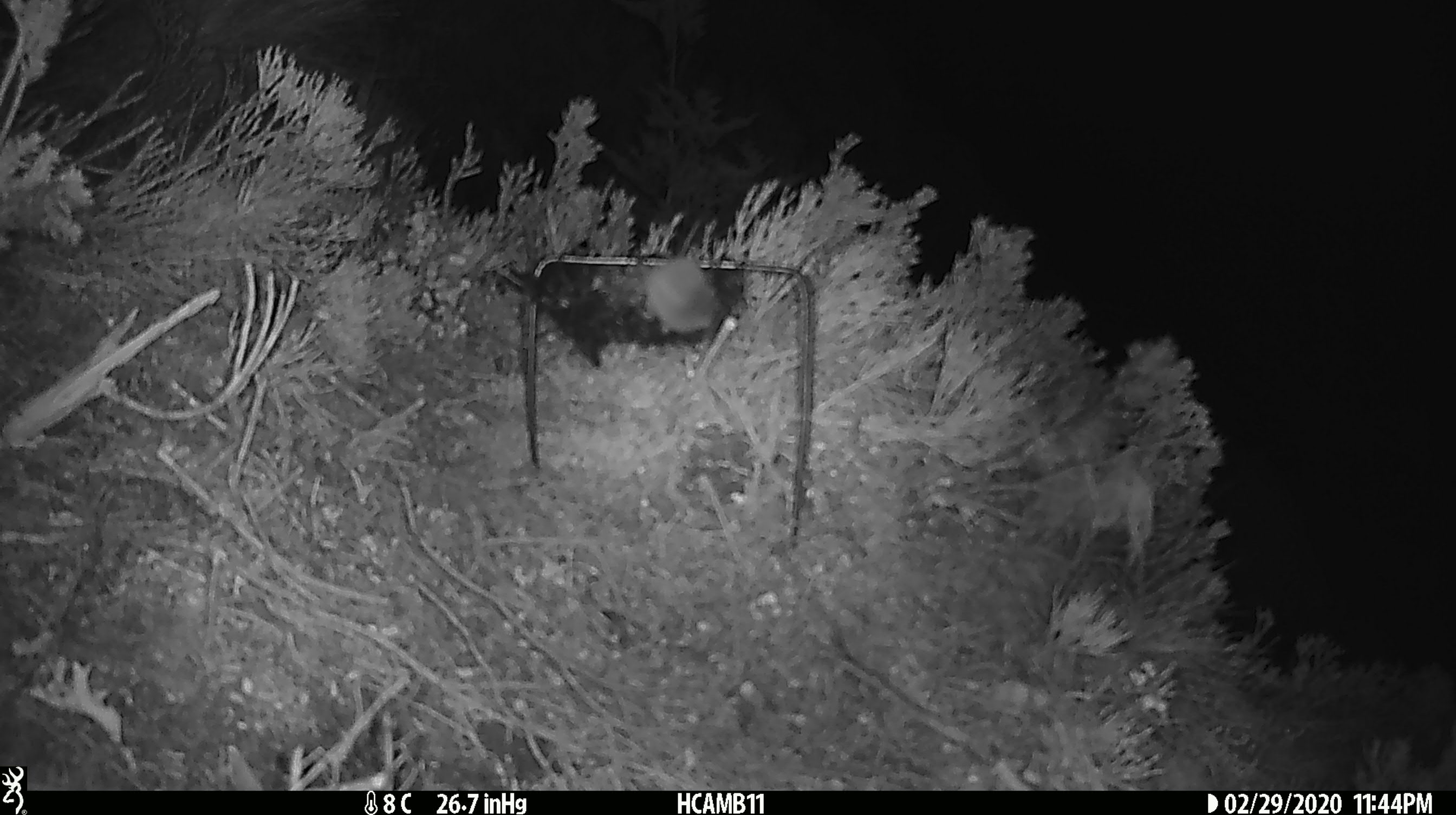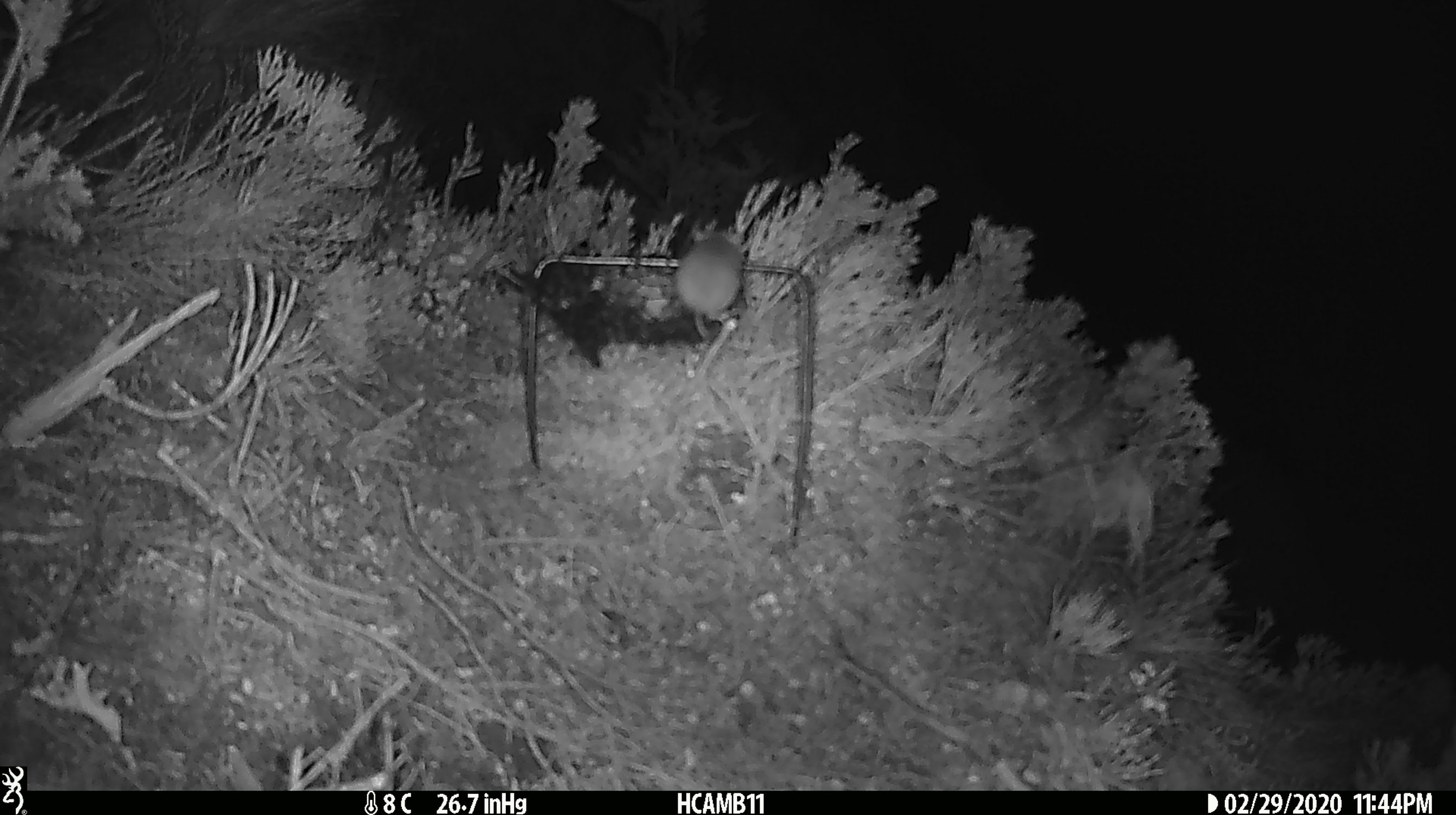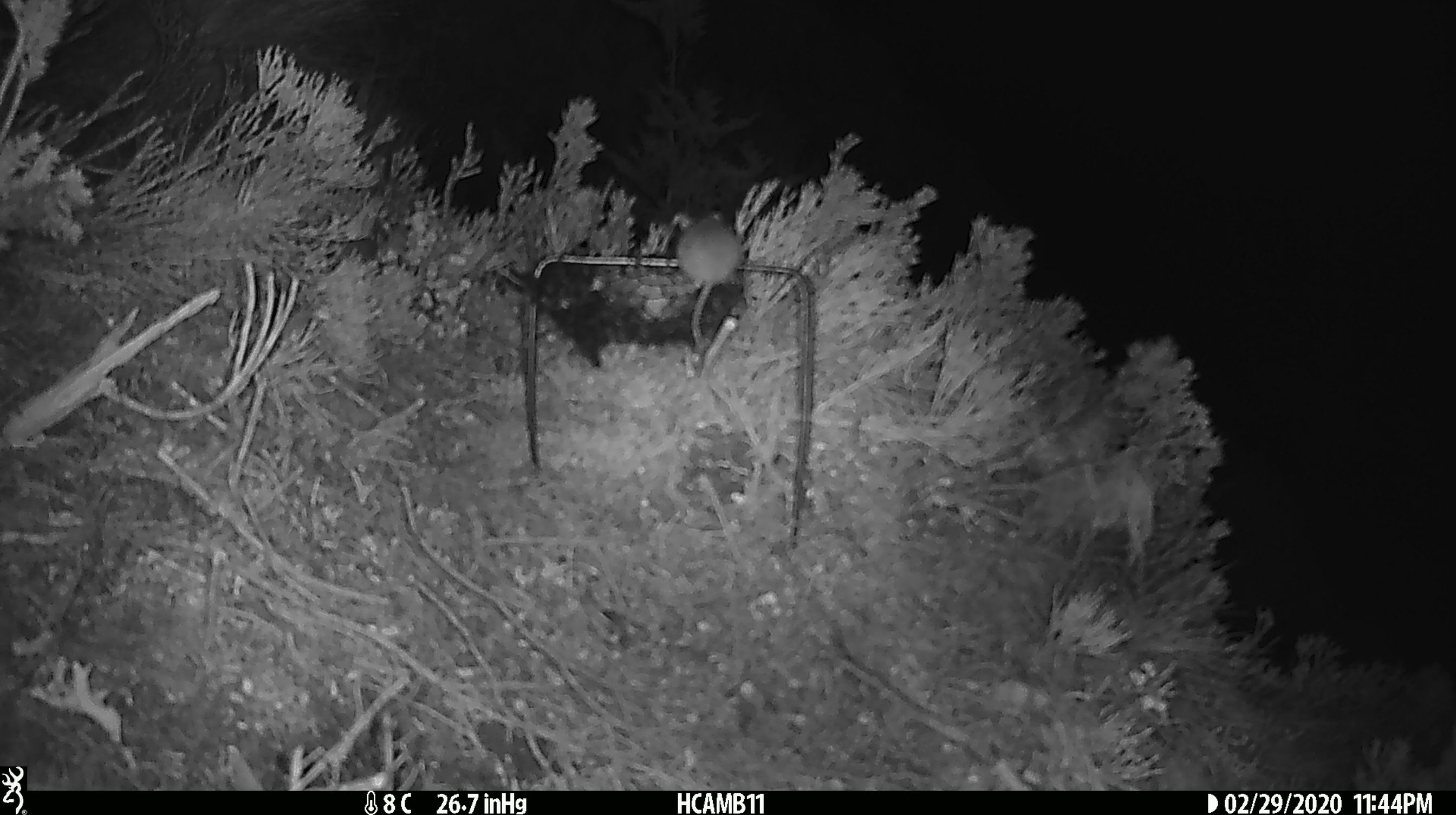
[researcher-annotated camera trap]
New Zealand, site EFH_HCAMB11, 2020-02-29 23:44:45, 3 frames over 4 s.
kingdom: Animalia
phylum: Chordata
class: Mammalia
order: Rodentia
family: Muridae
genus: Mus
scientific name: Mus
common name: mouse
Mouse (Mus).